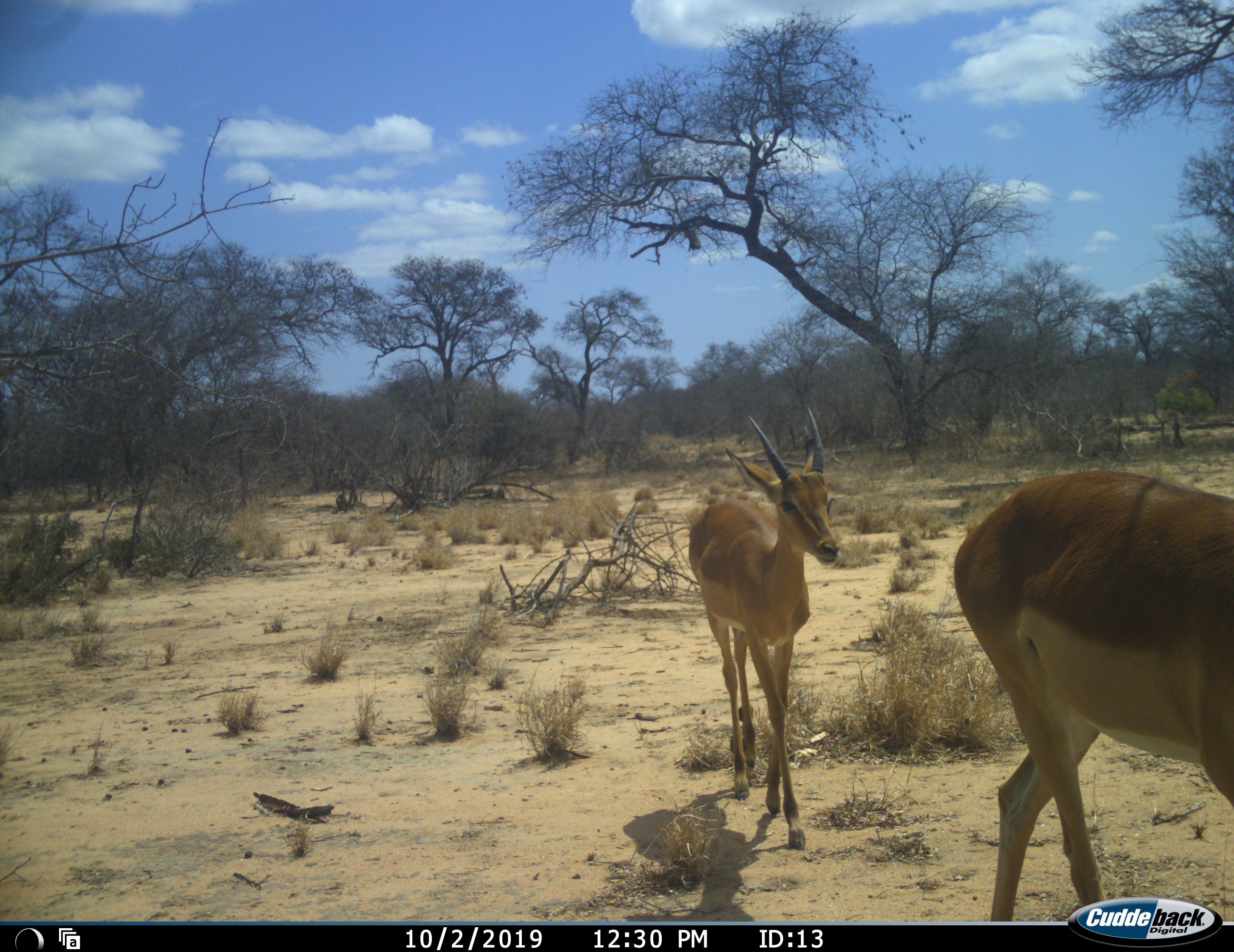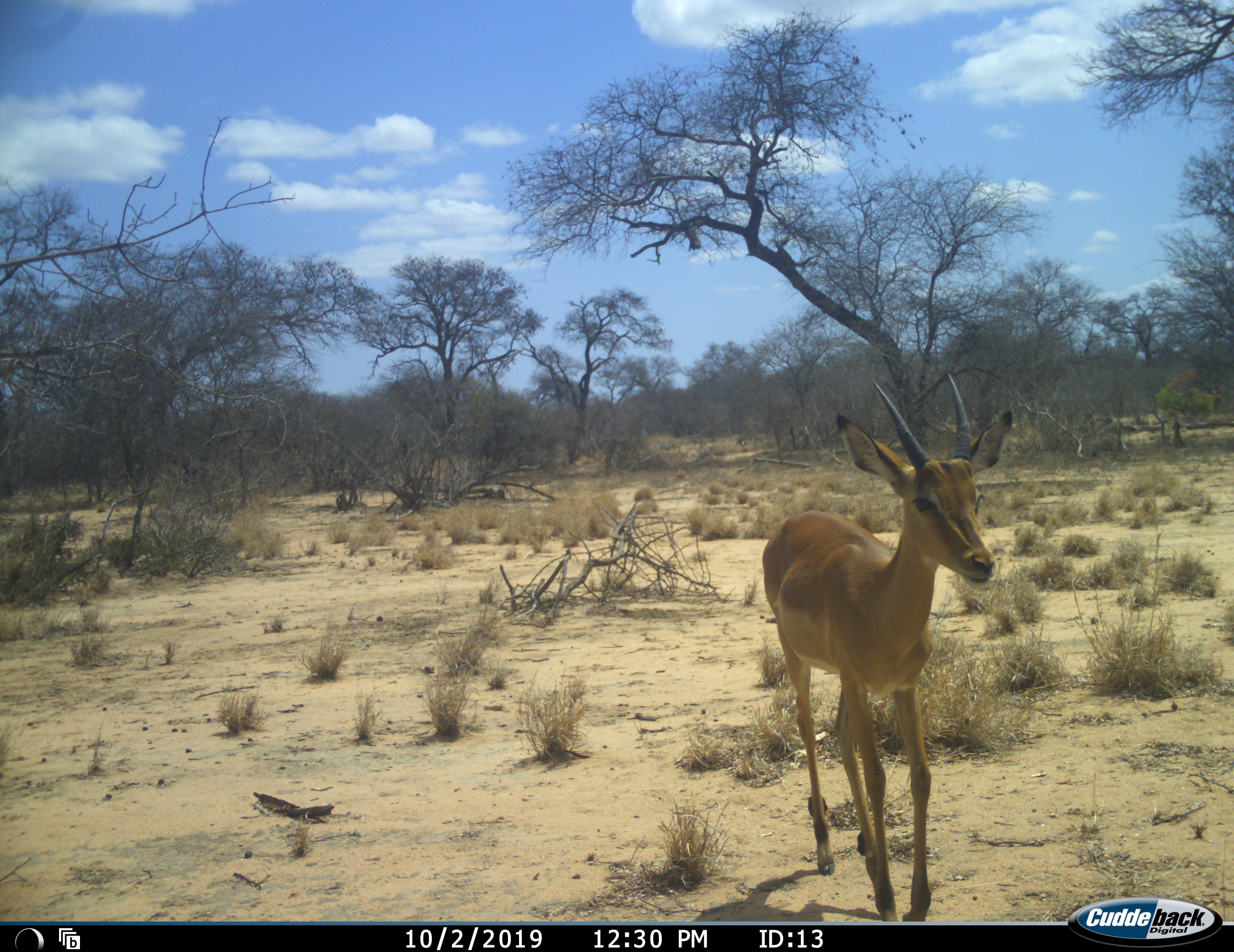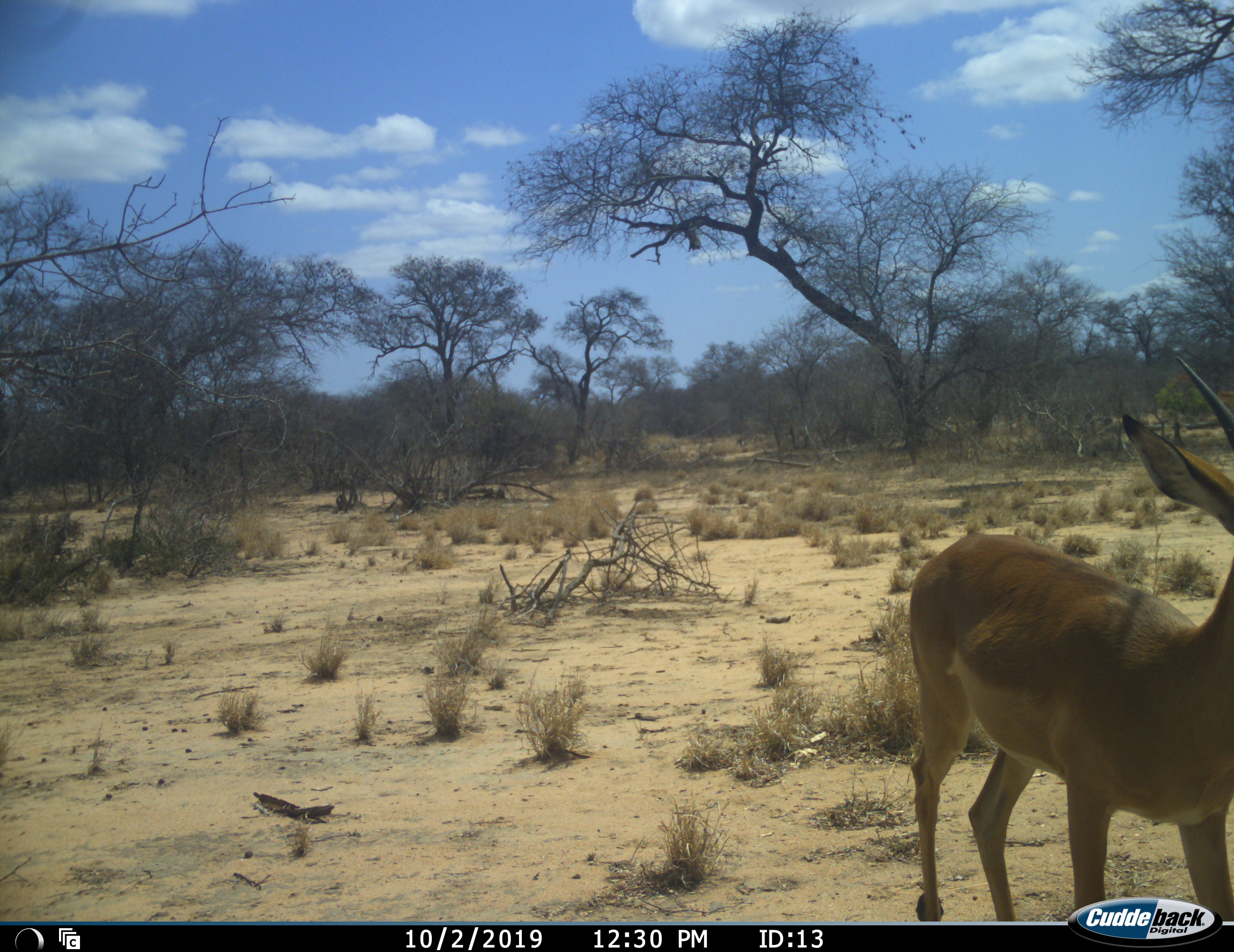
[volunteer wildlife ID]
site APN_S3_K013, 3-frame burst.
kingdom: Animalia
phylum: Chordata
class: Mammalia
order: Artiodactyla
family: Bovidae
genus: Aepyceros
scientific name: Aepyceros melampus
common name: impala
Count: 2.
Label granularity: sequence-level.